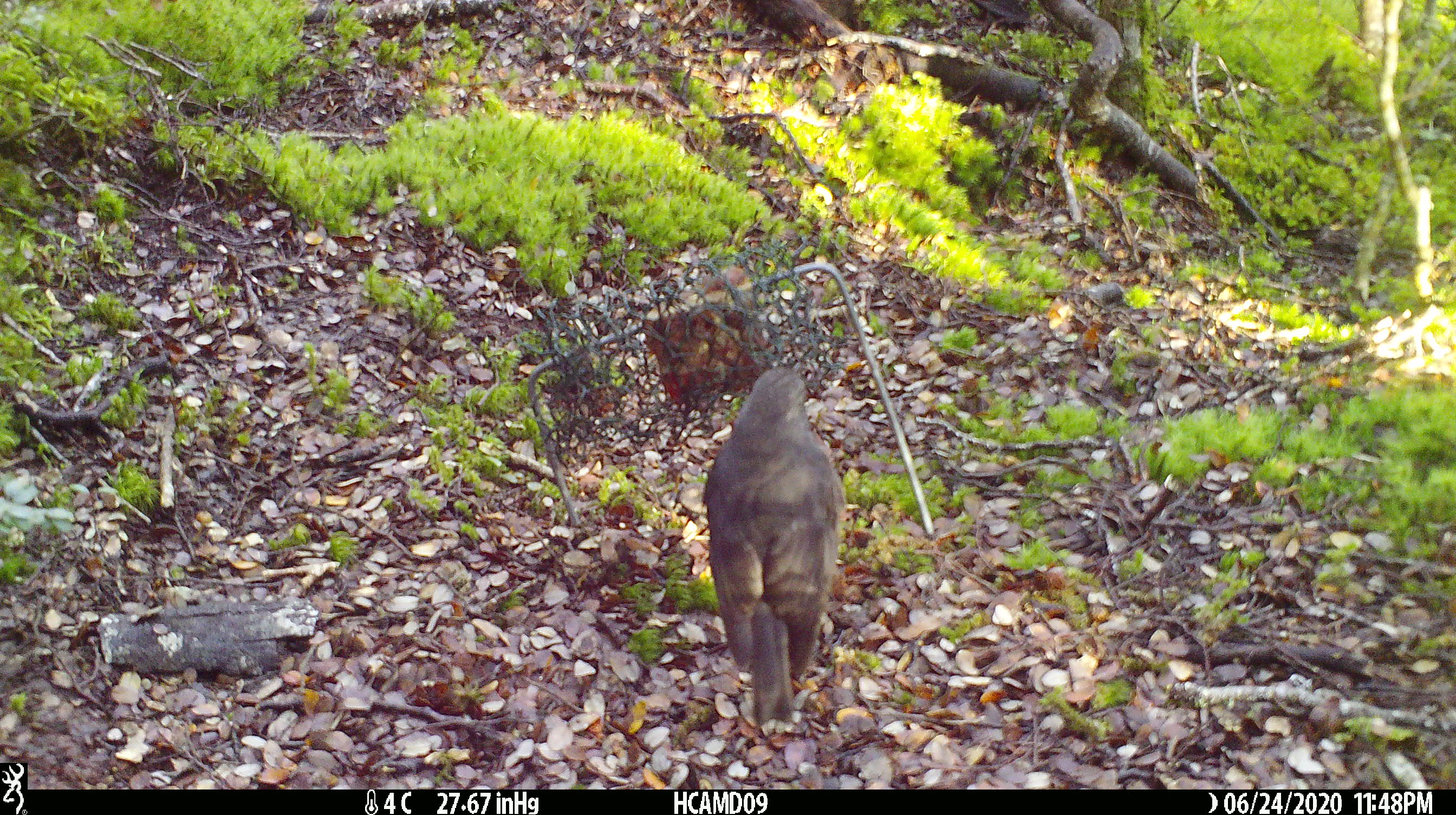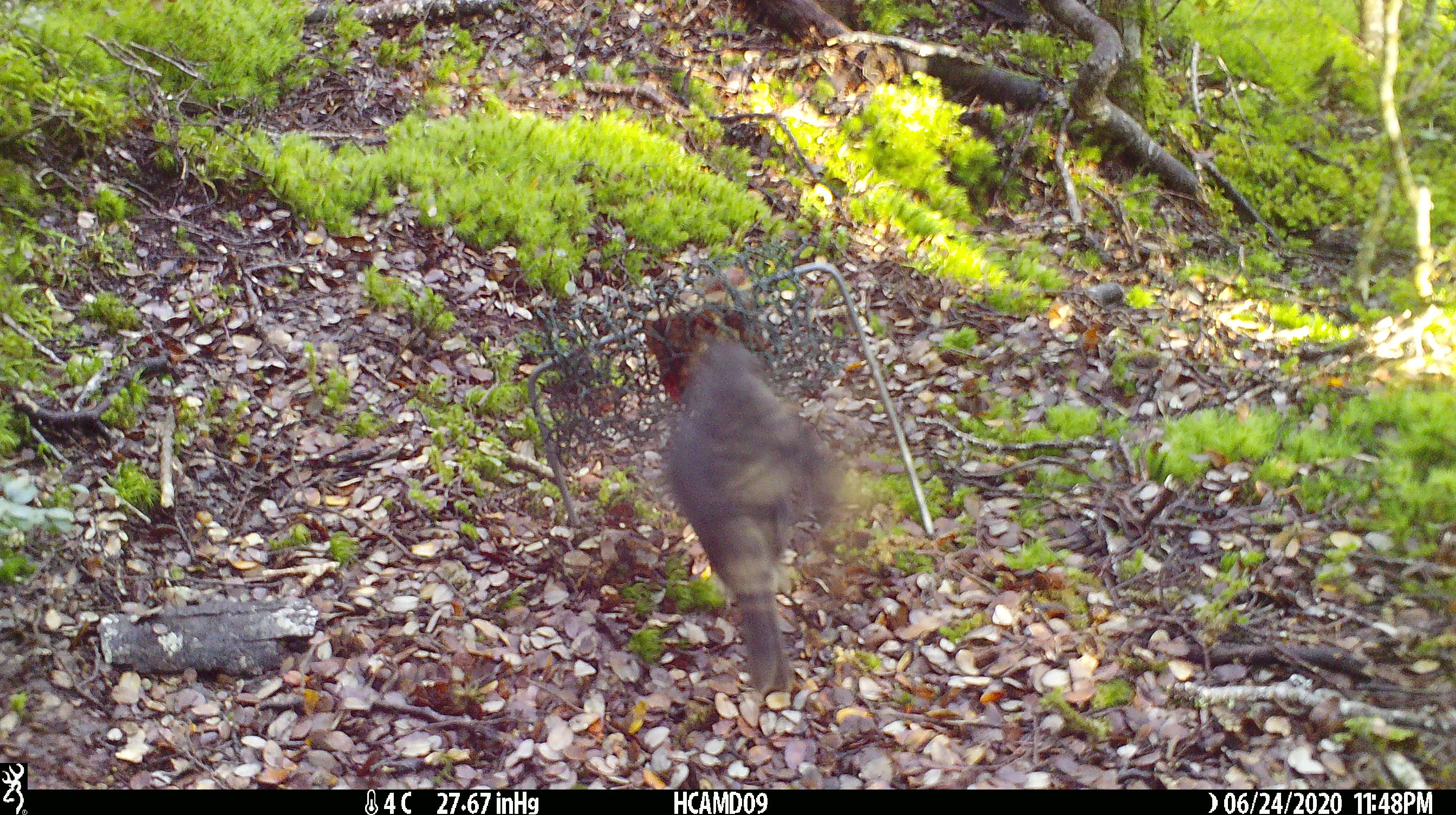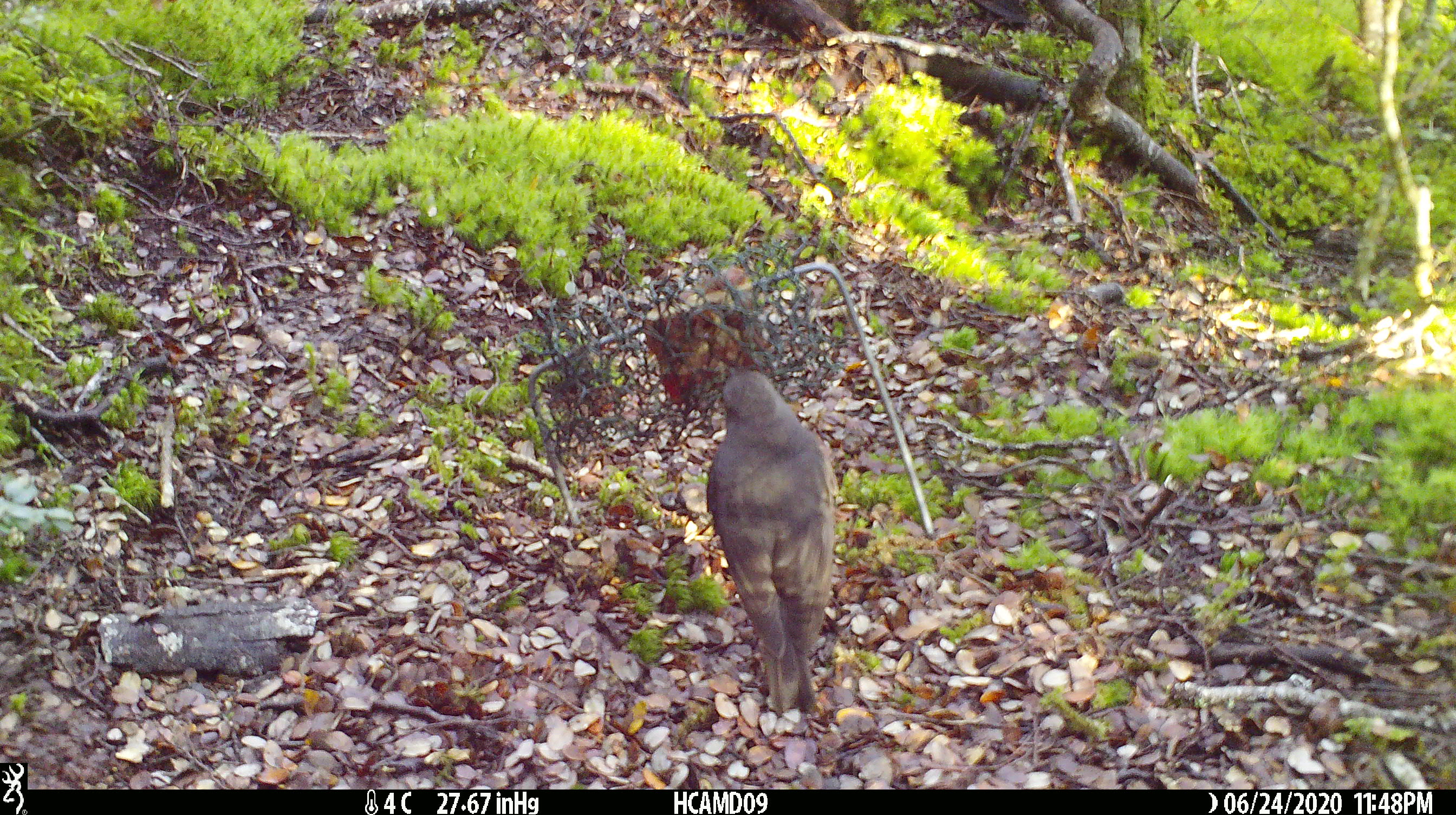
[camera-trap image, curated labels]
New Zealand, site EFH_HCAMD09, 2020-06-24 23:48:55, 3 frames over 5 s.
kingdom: Animalia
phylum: Chordata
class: Aves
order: Passeriformes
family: Petroicidae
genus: Petroica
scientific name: Petroica australis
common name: new zealand robin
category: robin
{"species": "robin (new zealand robin) (Petroica australis)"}